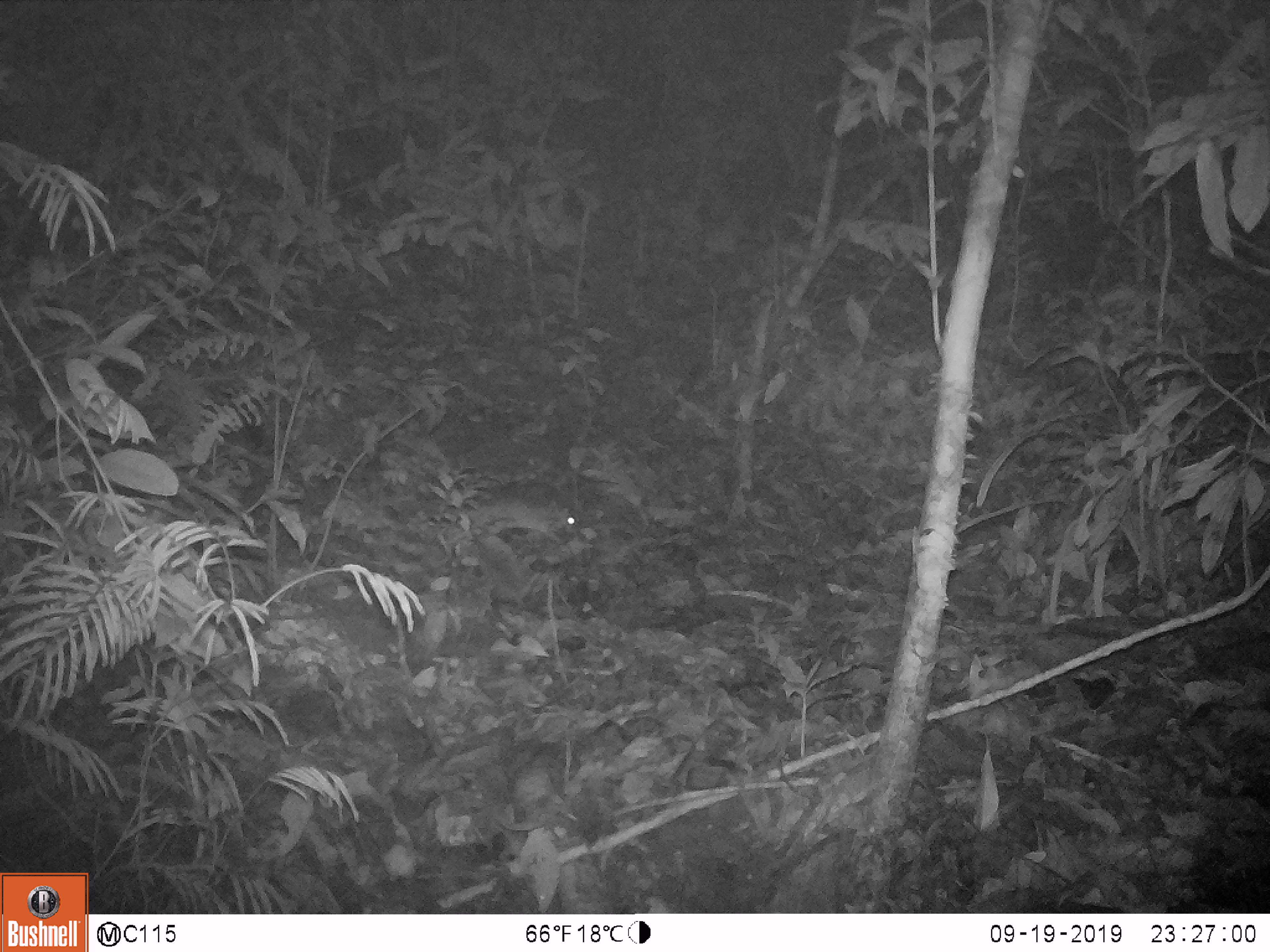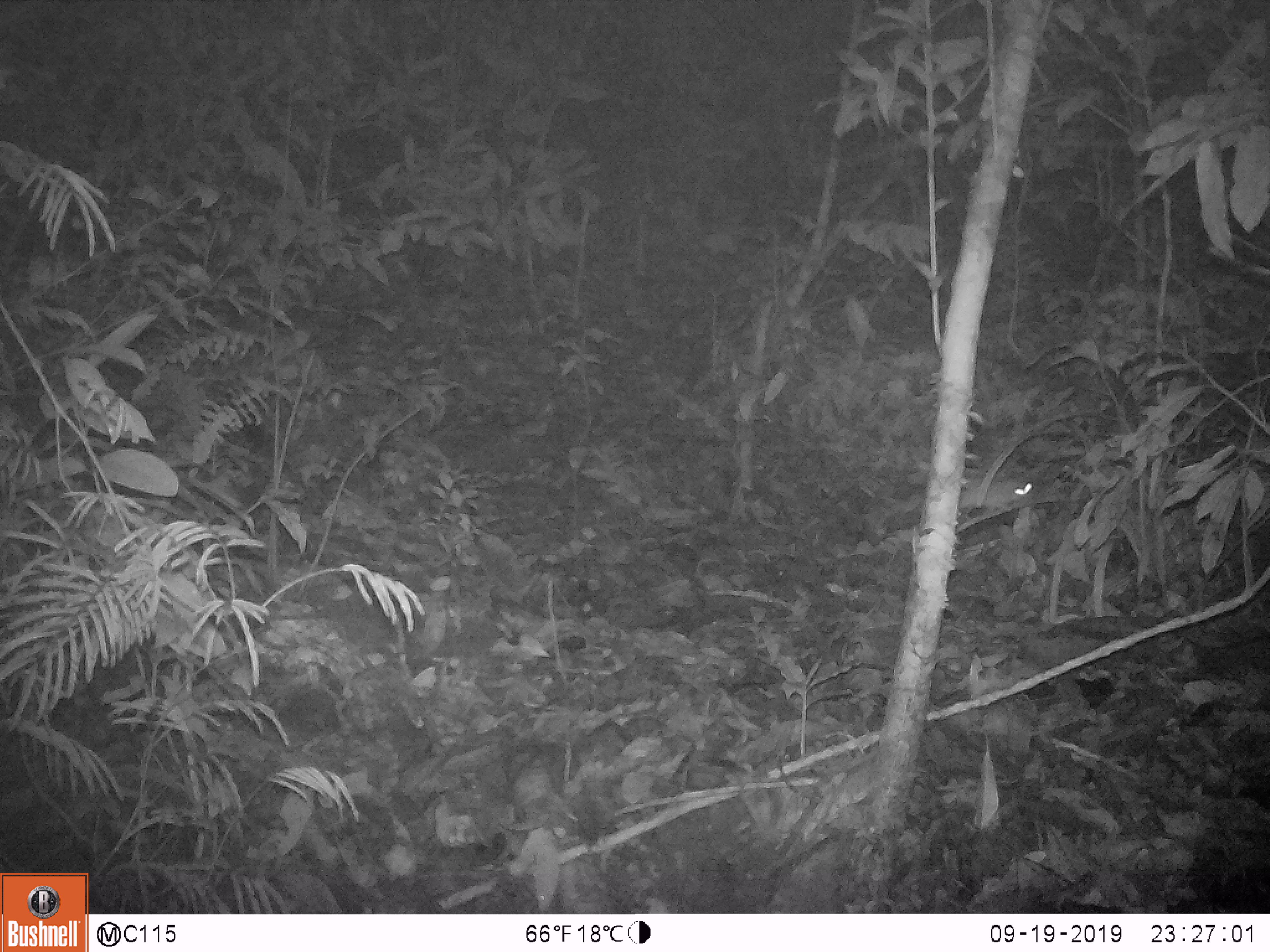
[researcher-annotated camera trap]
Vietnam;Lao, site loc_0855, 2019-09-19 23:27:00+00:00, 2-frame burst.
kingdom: Animalia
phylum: Chordata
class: Mammalia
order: Rodentia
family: Muridae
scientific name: Muridae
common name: old-world mice and rats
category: unidentified murid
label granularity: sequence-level